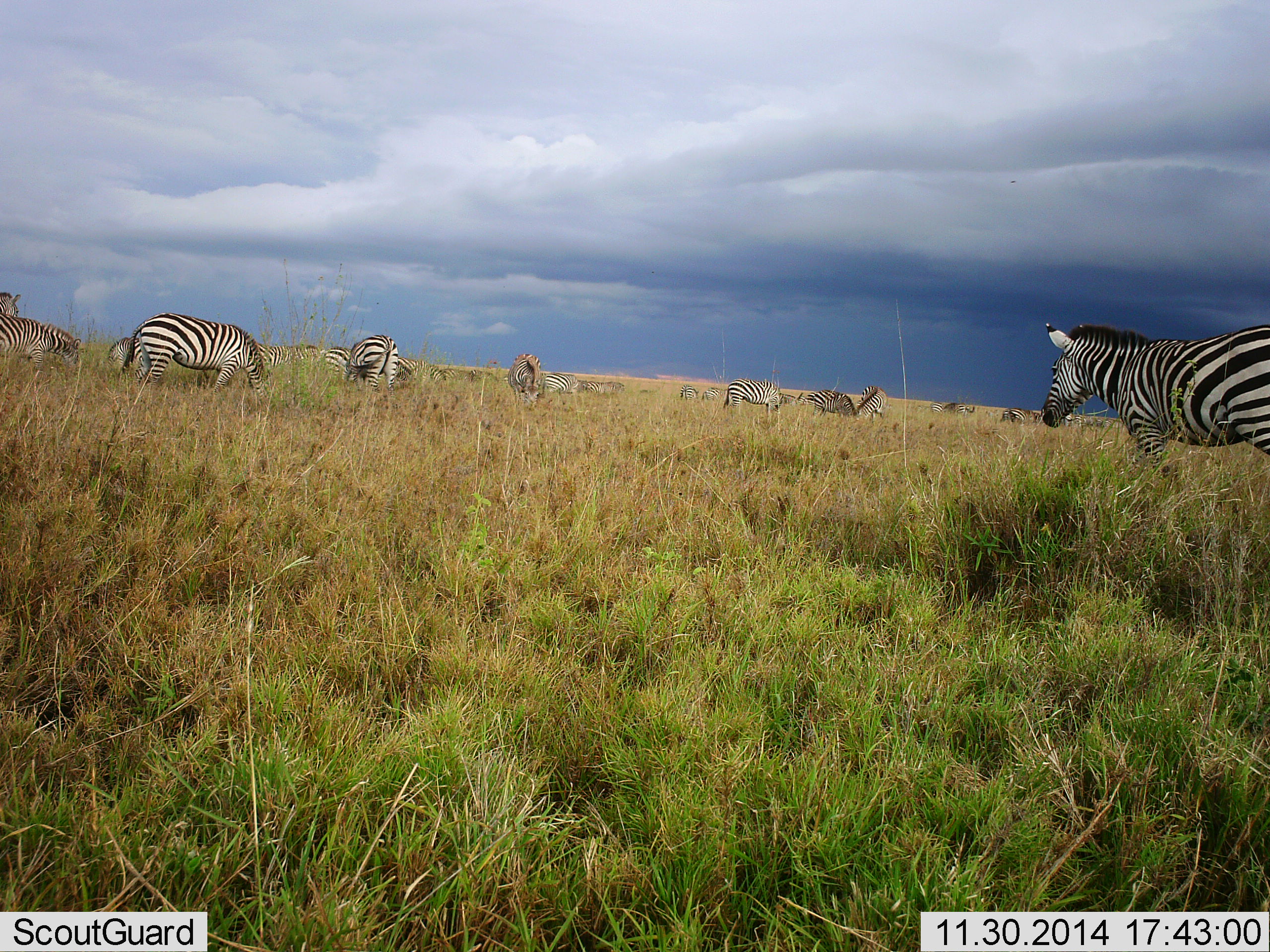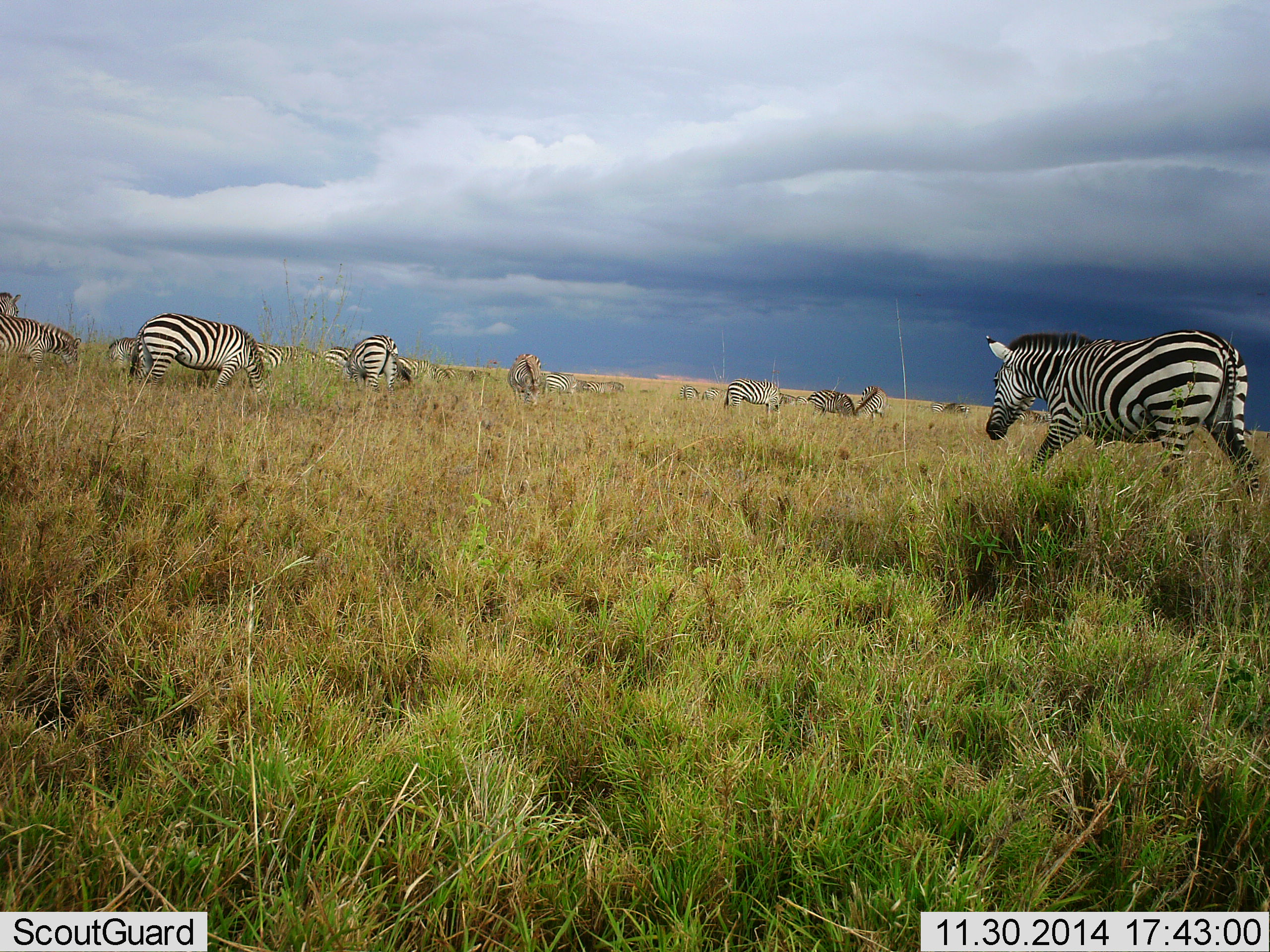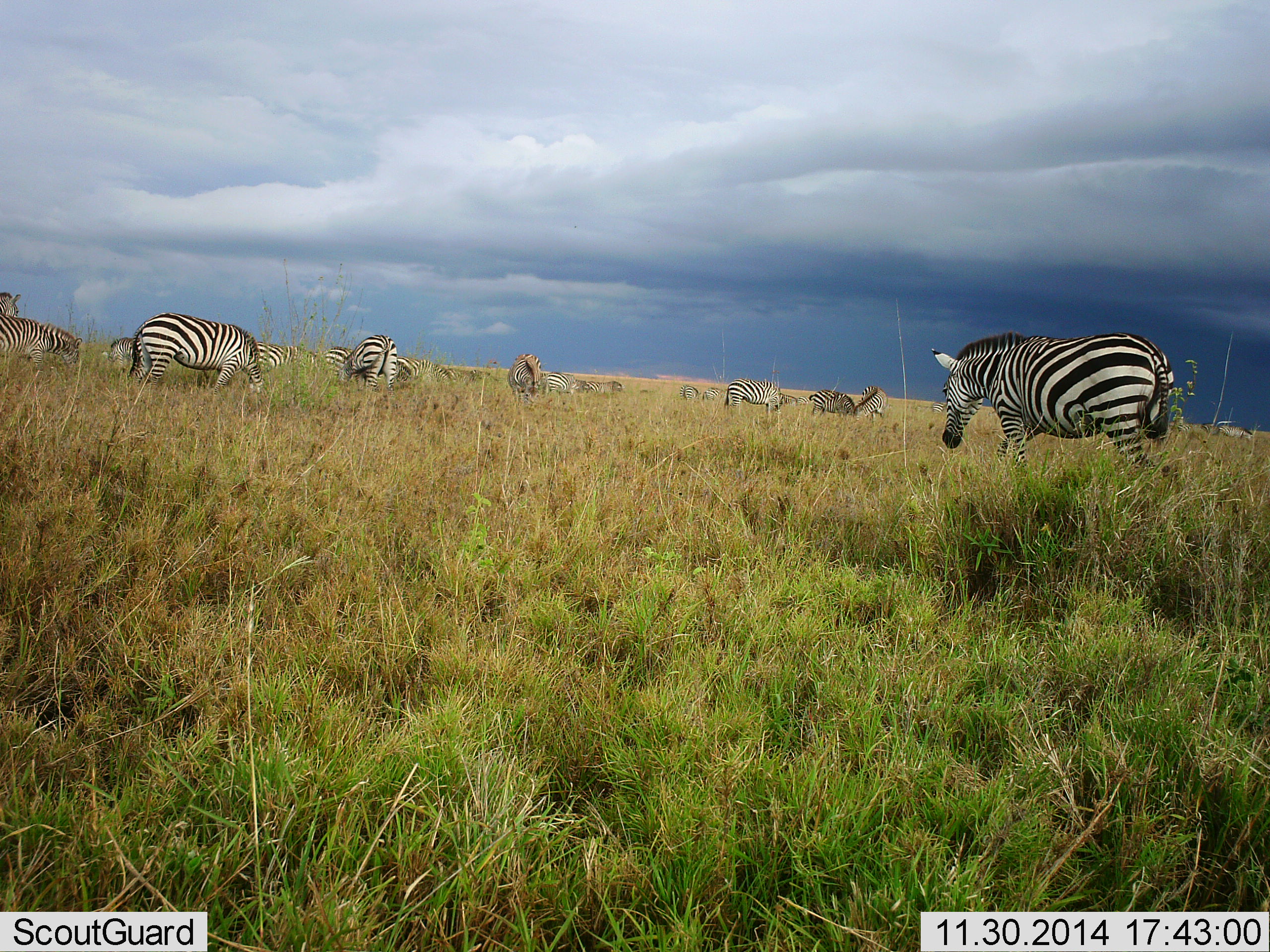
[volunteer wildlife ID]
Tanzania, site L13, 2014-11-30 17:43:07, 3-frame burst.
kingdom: Animalia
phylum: Chordata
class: Mammalia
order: Perissodactyla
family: Equidae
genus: Equus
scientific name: Equus quagga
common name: plains zebra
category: zebra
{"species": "zebra (plains zebra) (Equus quagga)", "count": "11-50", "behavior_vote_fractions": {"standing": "70%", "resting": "10%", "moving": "50%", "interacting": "0%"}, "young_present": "20%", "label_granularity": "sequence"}